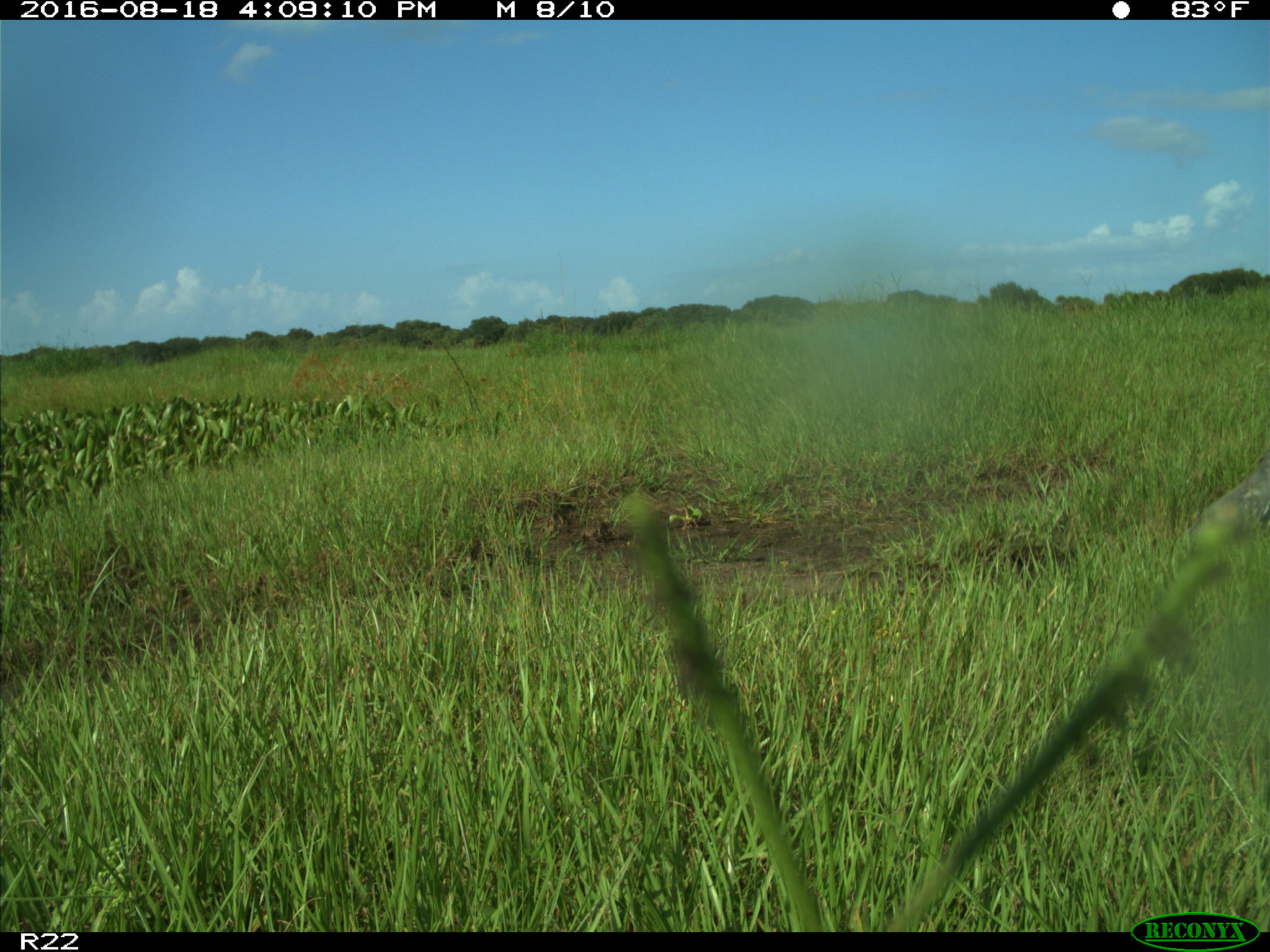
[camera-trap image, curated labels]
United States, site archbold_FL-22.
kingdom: Animalia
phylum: Chordata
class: Aves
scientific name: Aves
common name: birds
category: unidentified bird